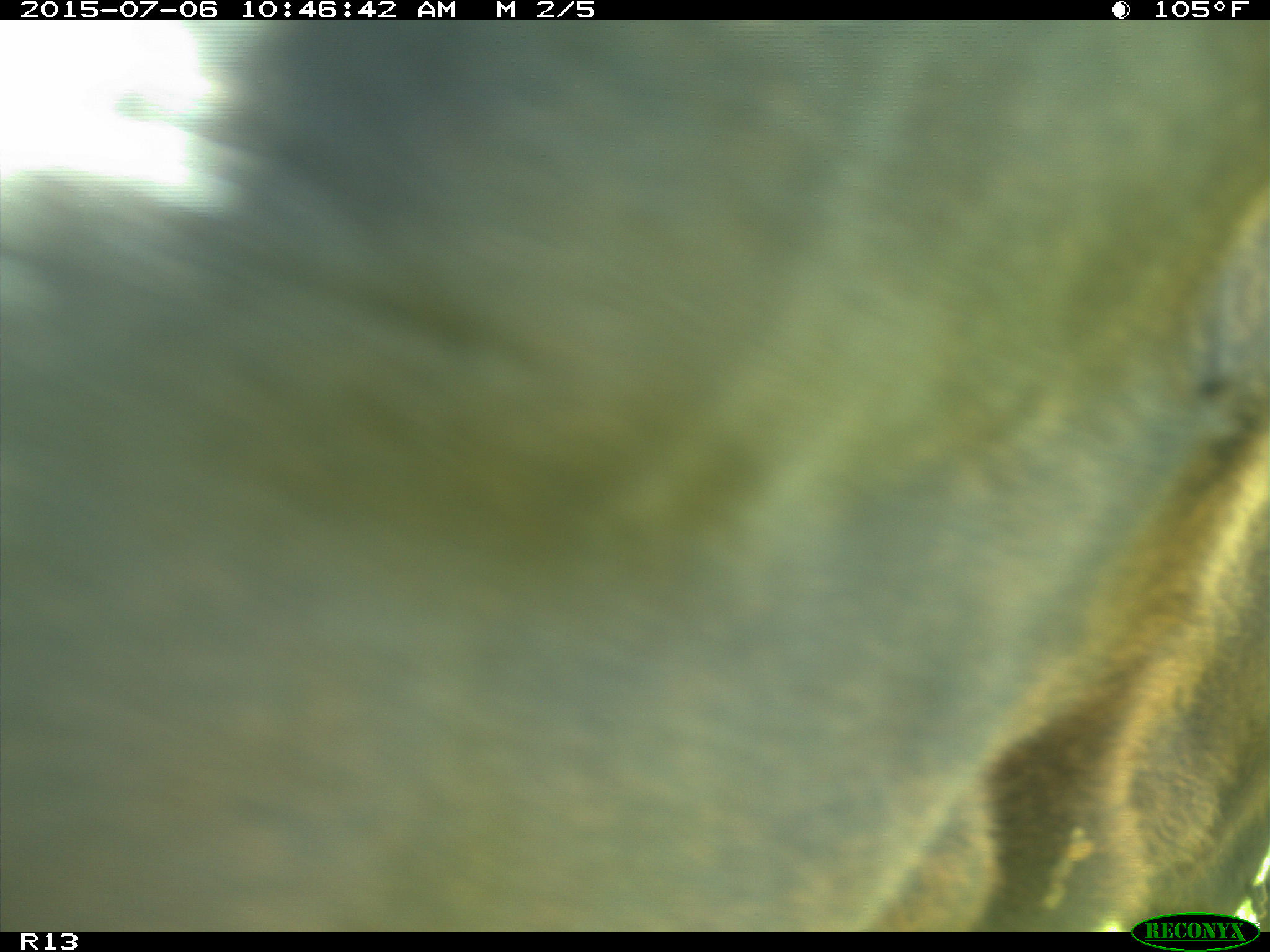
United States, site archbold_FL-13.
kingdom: Animalia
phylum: Chordata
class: Mammalia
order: Artiodactyla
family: Bovidae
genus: Bos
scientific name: Bos taurus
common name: domestic cow